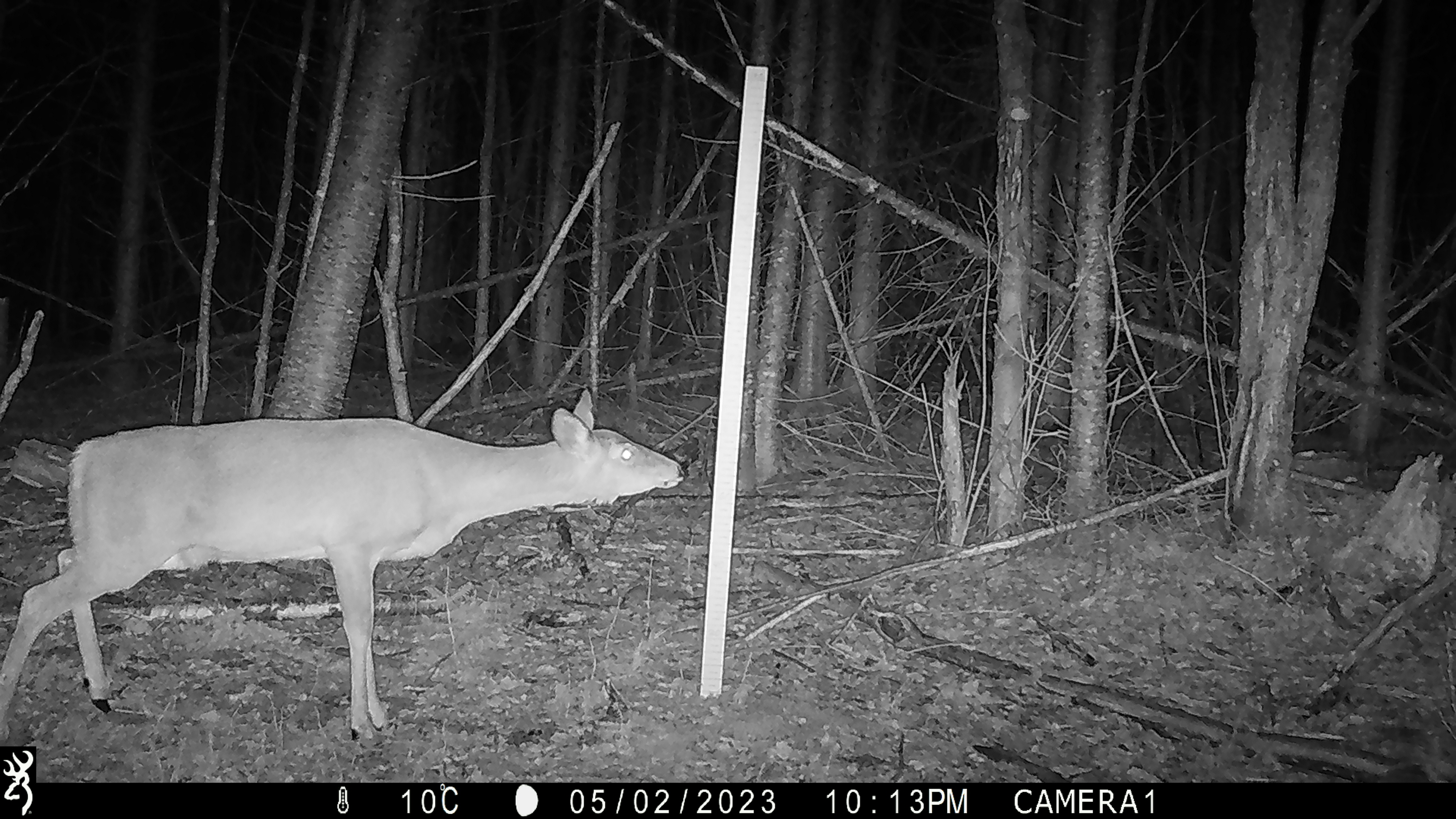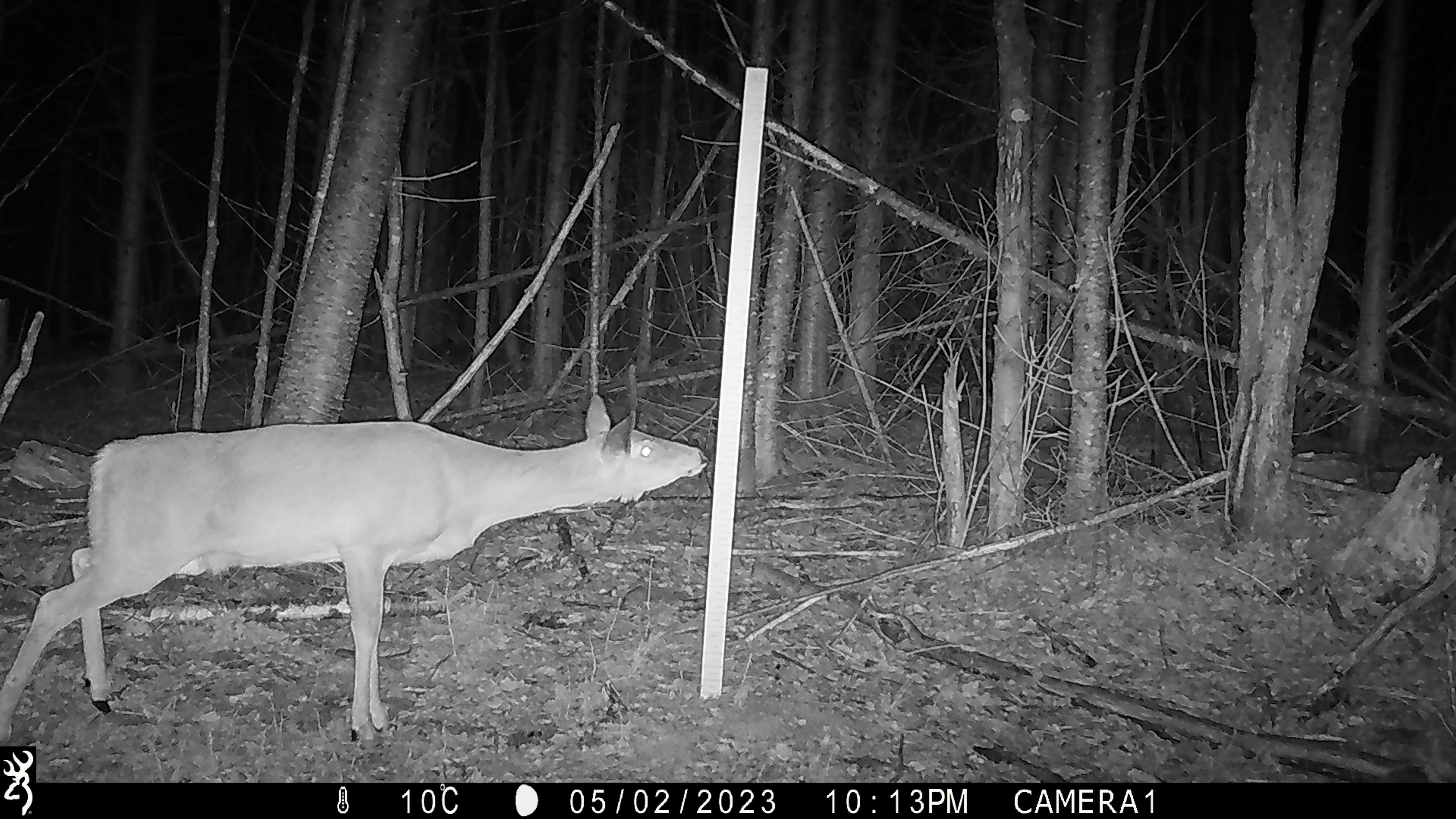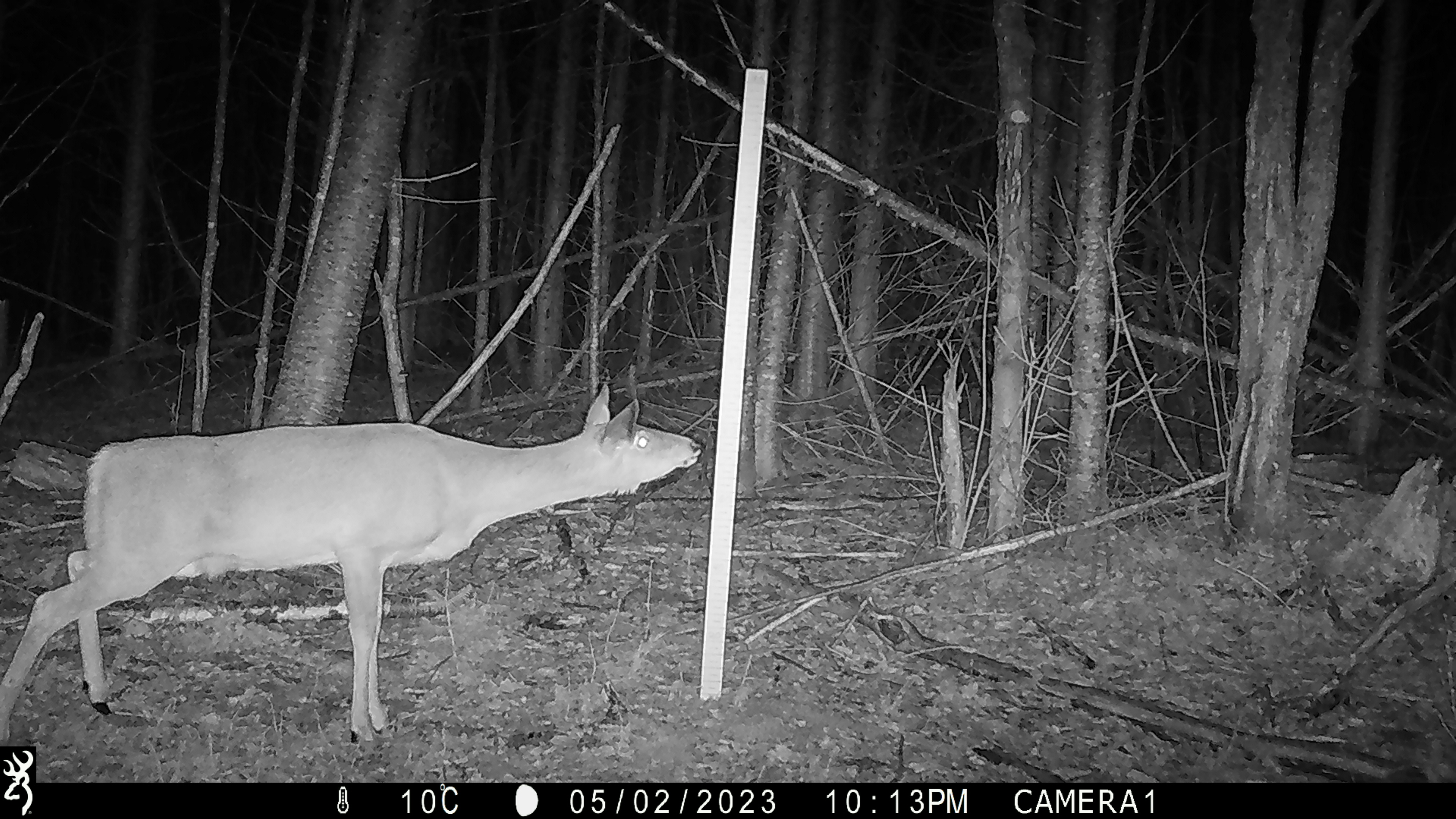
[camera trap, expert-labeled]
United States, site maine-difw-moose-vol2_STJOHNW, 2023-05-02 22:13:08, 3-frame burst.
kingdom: Animalia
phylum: Chordata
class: Mammalia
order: Artiodactyla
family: Cervidae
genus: Odocoileus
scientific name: Odocoileus virginianus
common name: white-tailed deer